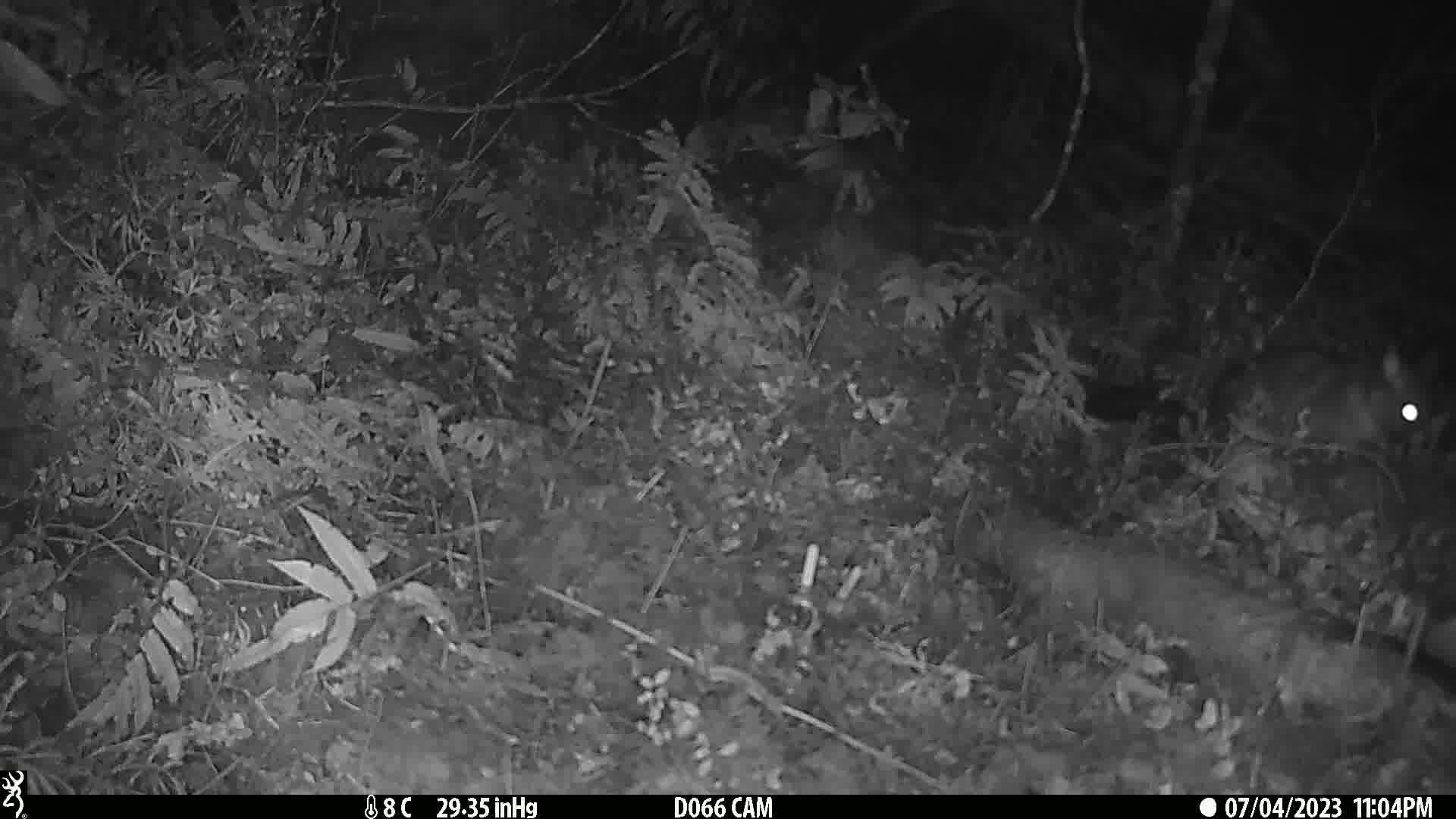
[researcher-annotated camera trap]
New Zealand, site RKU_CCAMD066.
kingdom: Animalia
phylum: Chordata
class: Mammalia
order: Diprotodontia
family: Phalangeridae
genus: Trichosurus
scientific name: Trichosurus vulpecula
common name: common brushtail possum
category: possum